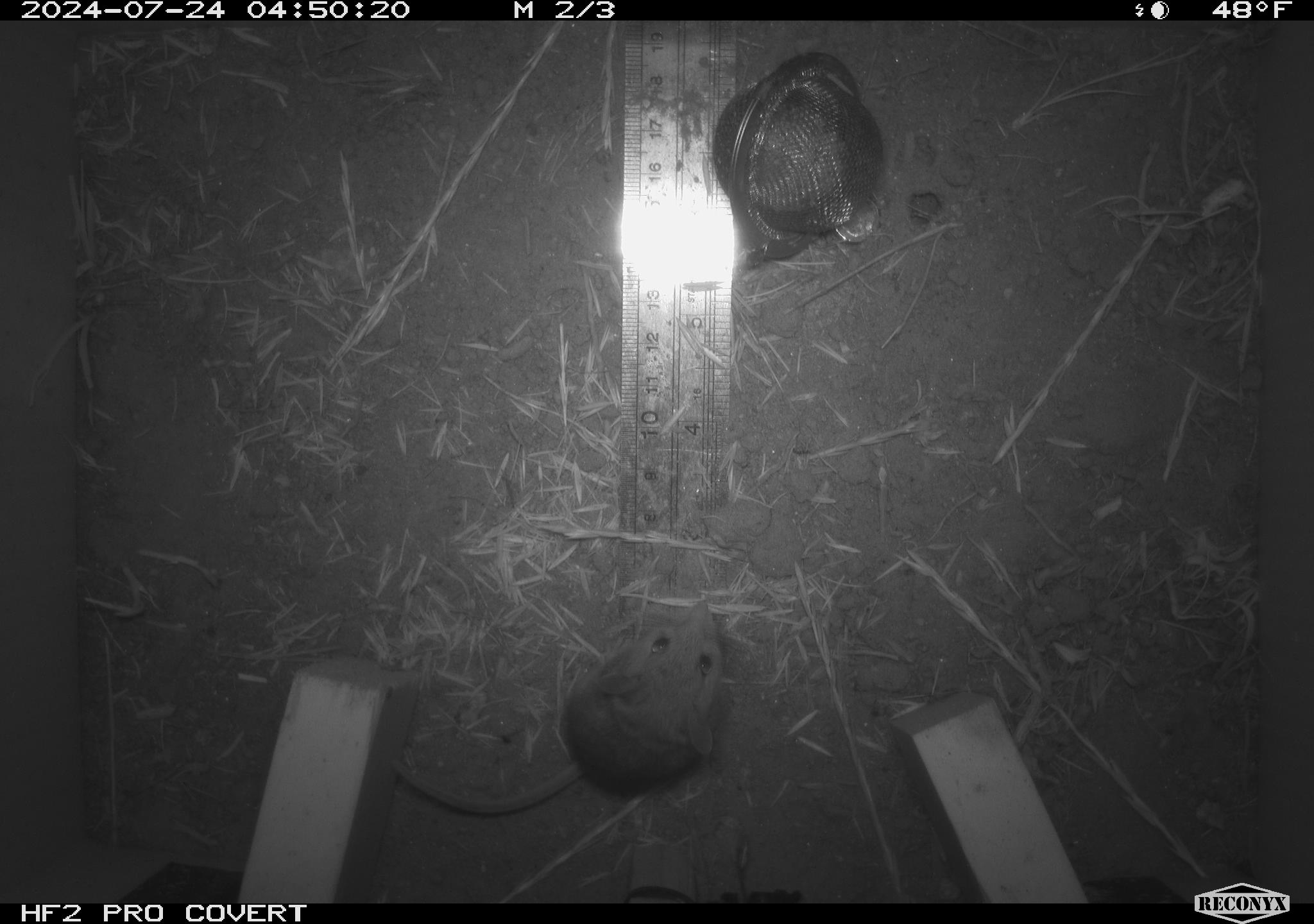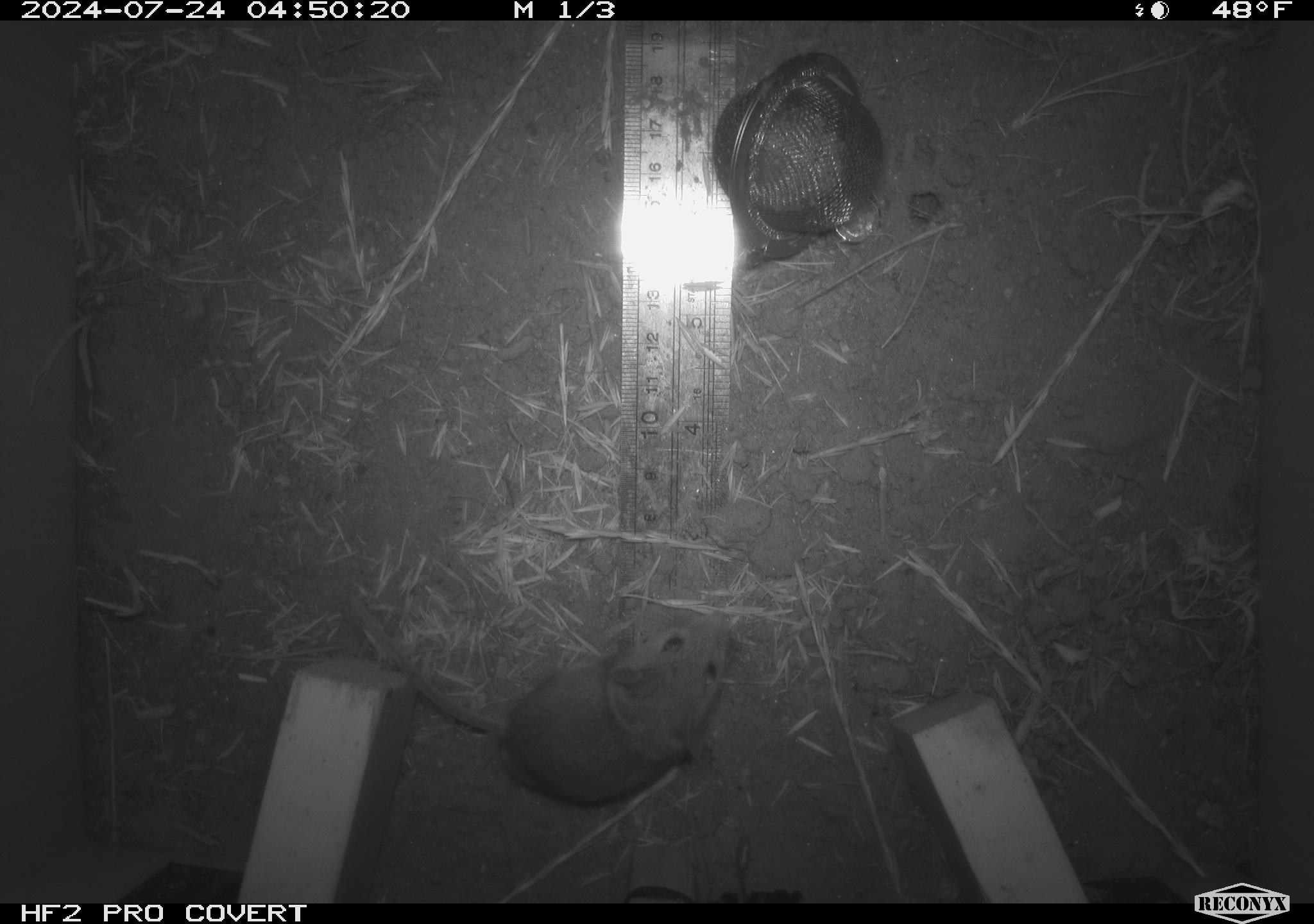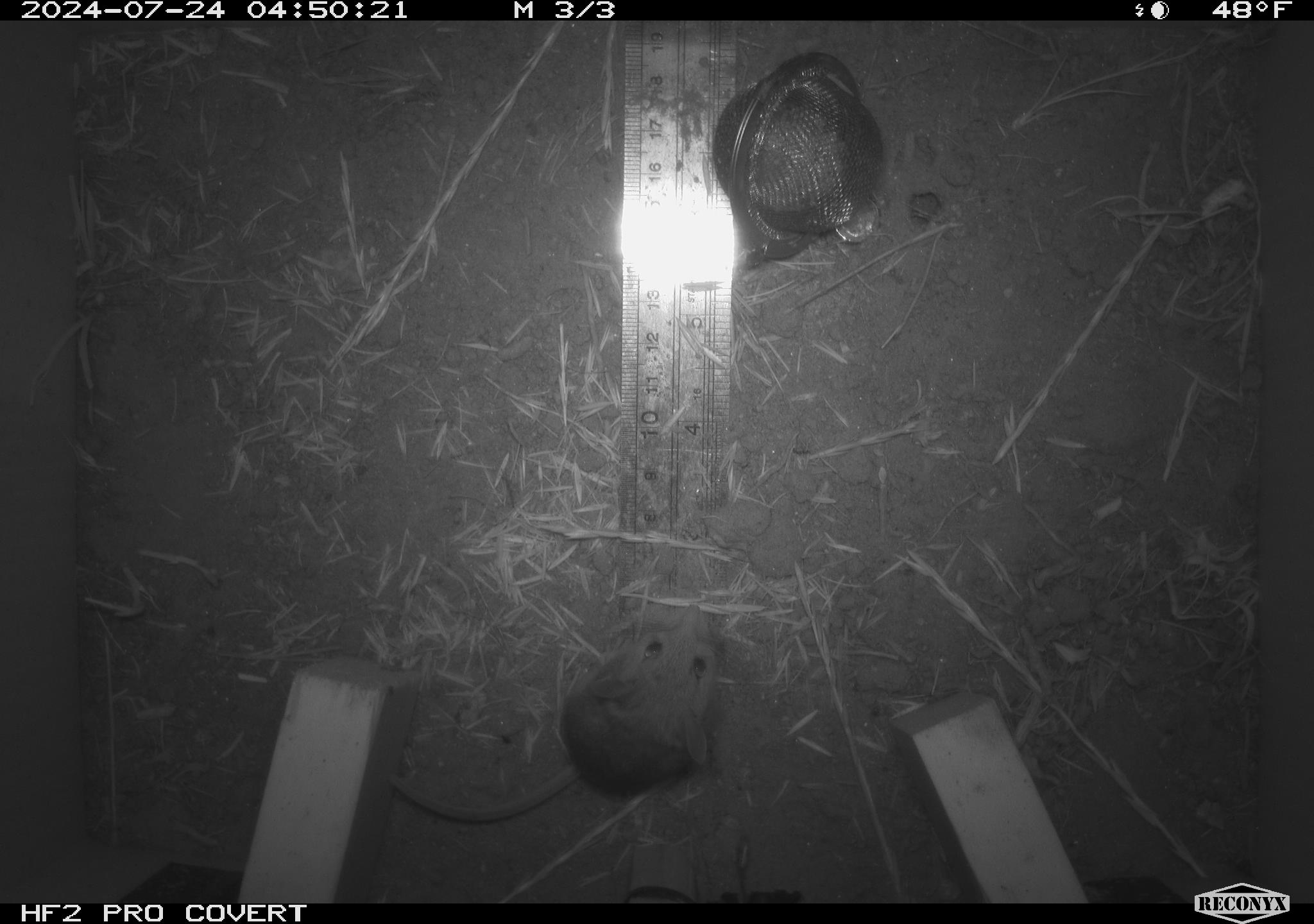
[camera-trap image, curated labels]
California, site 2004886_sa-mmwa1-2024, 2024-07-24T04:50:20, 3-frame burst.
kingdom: Animalia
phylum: Chordata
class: Mammalia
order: Rodentia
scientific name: Rodentia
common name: mouse species